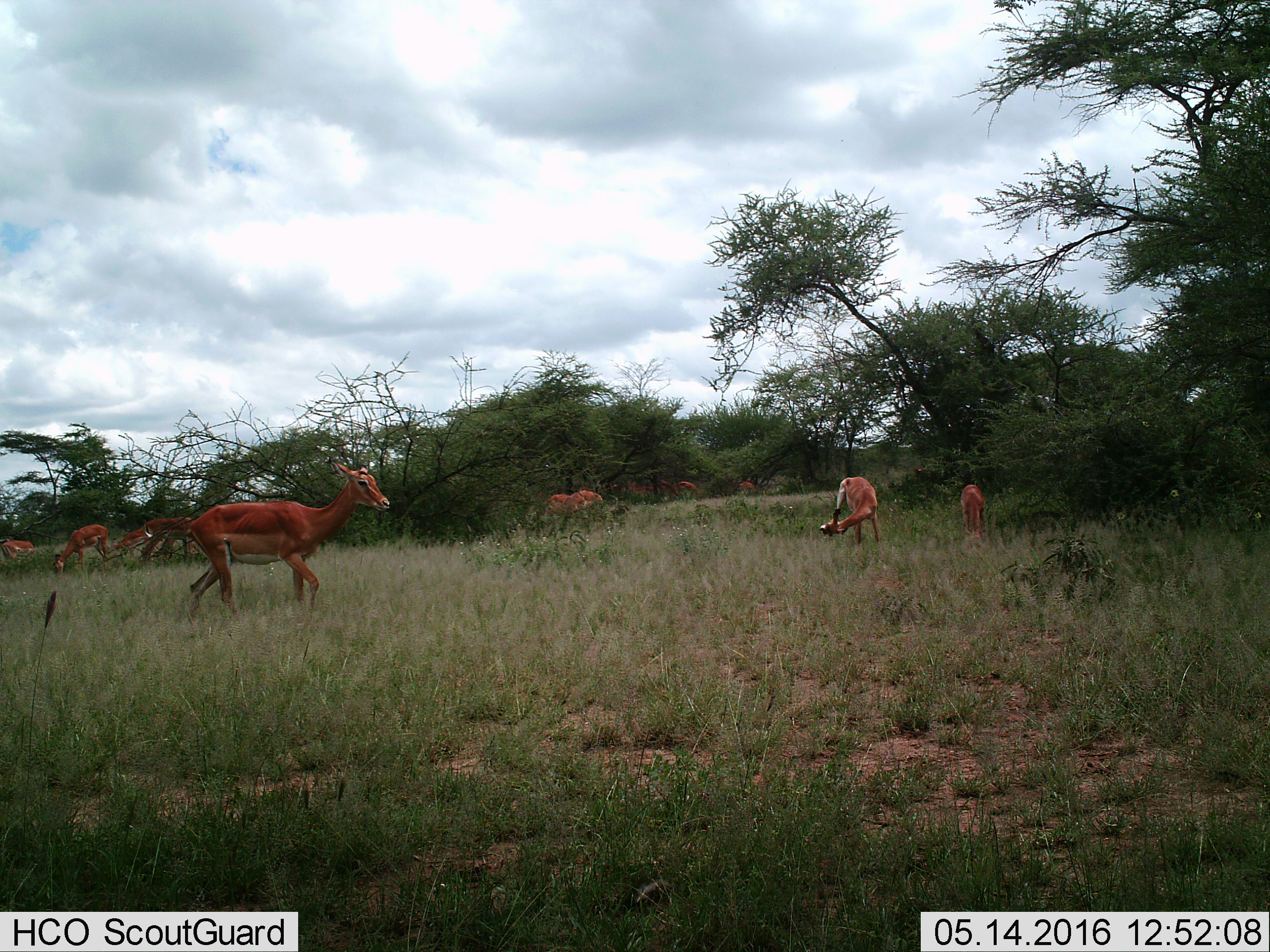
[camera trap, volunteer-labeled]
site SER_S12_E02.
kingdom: Animalia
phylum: Chordata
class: Mammalia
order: Artiodactyla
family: Bovidae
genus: Aepyceros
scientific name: Aepyceros melampus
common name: impala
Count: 11-50.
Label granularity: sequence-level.